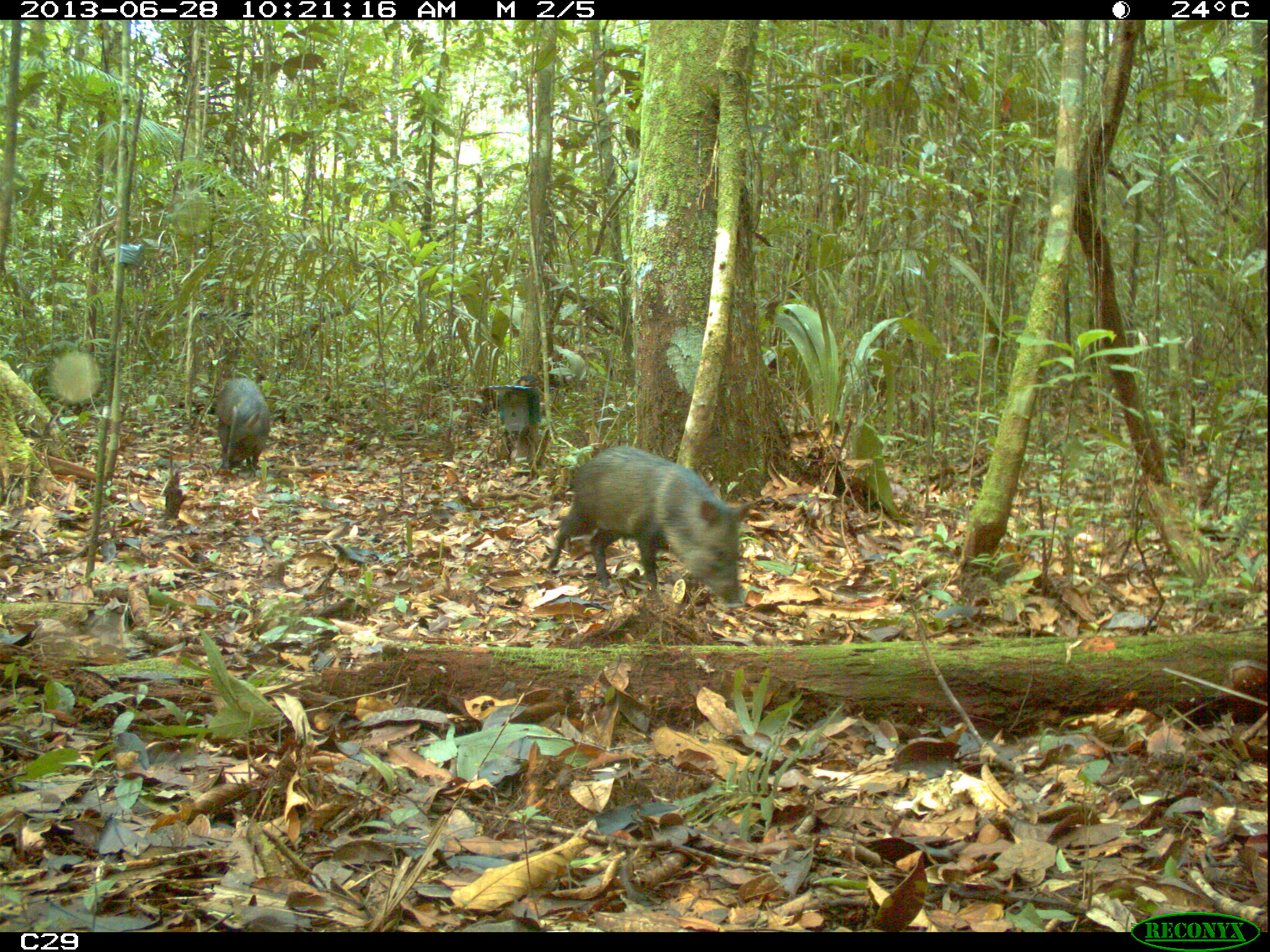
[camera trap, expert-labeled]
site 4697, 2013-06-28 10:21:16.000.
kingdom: Animalia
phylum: Chordata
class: Mammalia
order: Artiodactyla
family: Tayassuidae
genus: Pecari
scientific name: Pecari tajacu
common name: collared peccary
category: tayassu tajacu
Tayassu tajacu (collared peccary) (Pecari tajacu), count 7, age adult, sex male.